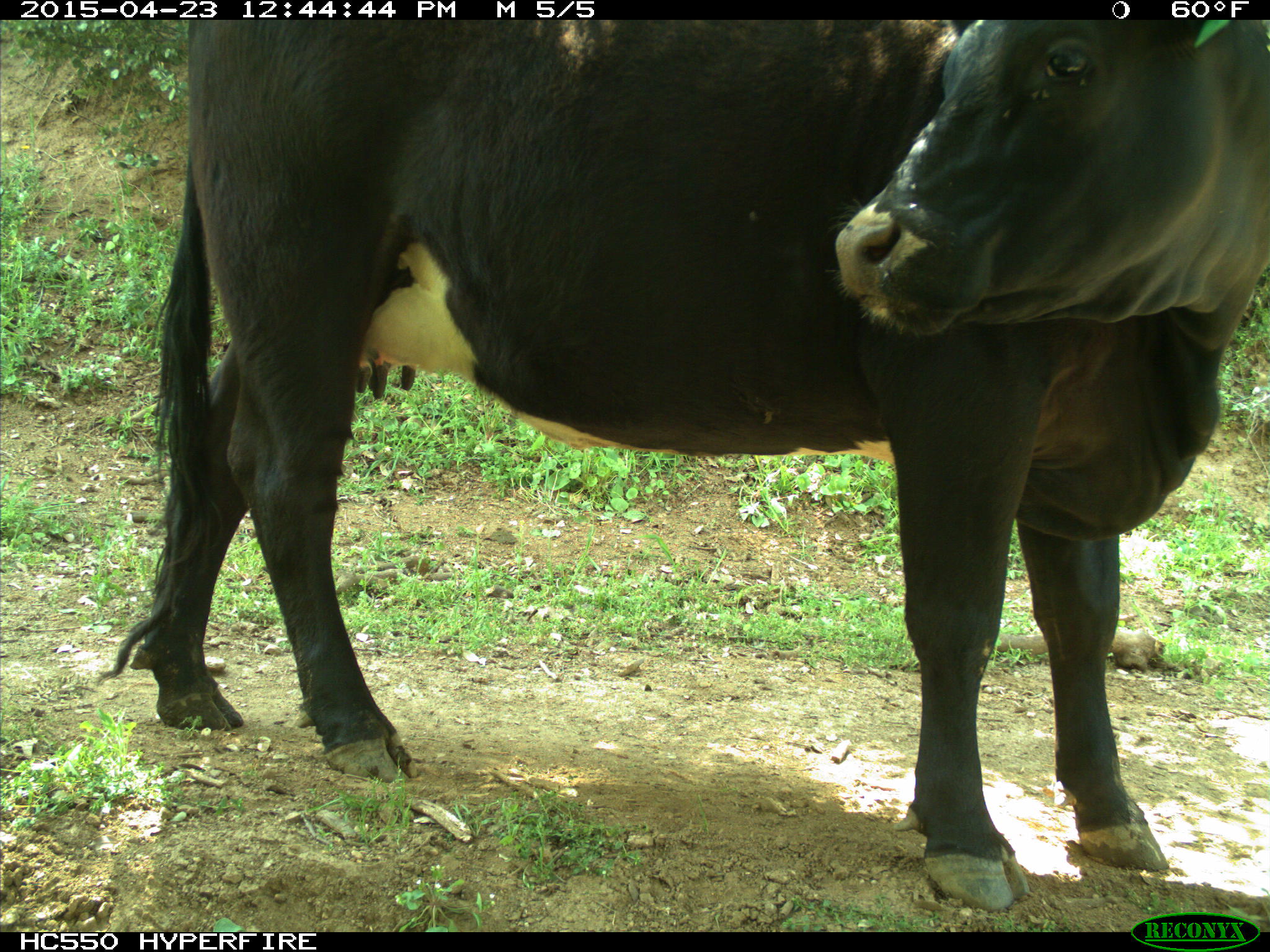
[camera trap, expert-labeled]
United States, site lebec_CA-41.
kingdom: Animalia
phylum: Chordata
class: Mammalia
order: Artiodactyla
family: Bovidae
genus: Bos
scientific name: Bos taurus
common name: domestic cow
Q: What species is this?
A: Bos taurus (domestic cow).